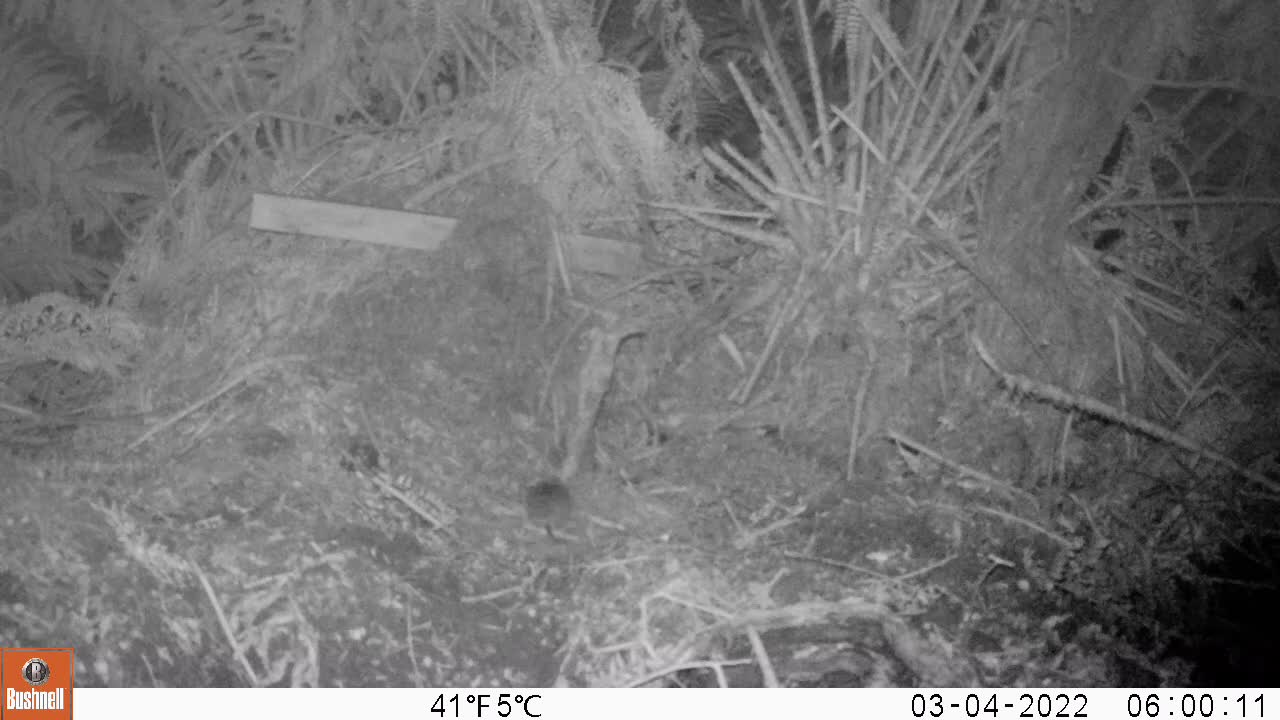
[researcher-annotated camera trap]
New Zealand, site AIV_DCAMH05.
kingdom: Animalia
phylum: Chordata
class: Mammalia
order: Rodentia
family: Muridae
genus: Mus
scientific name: Mus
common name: mouse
Mouse (Mus).